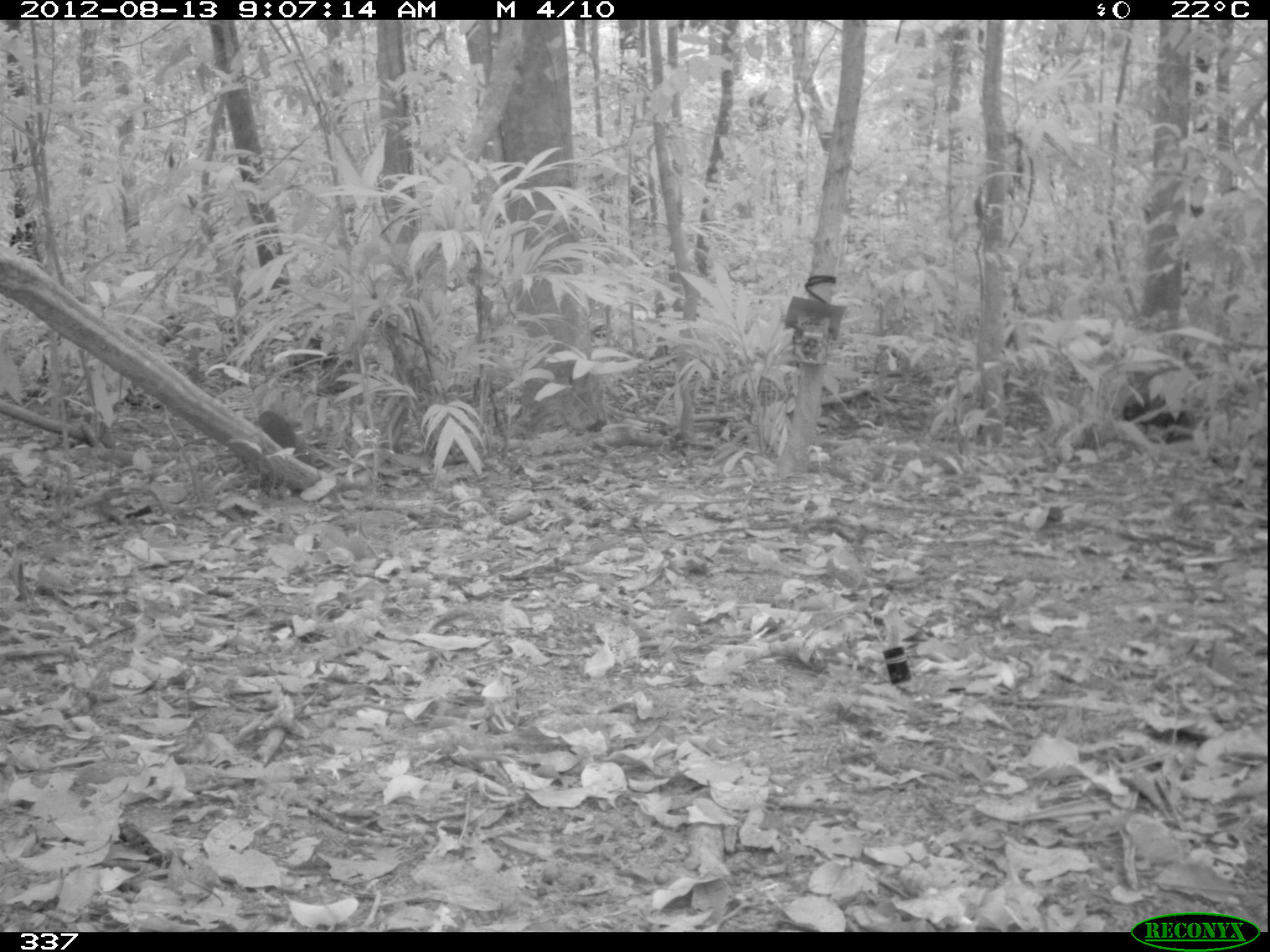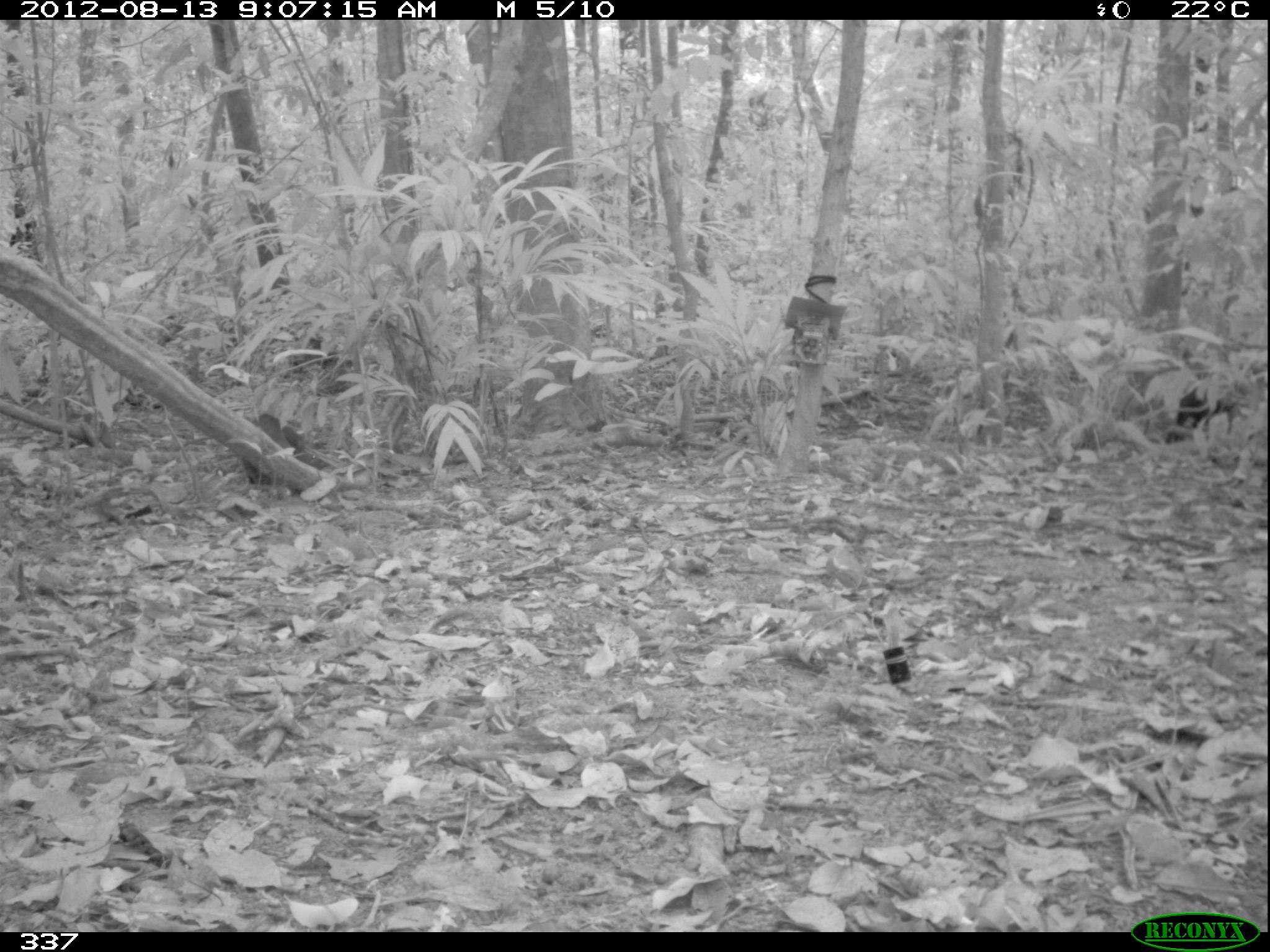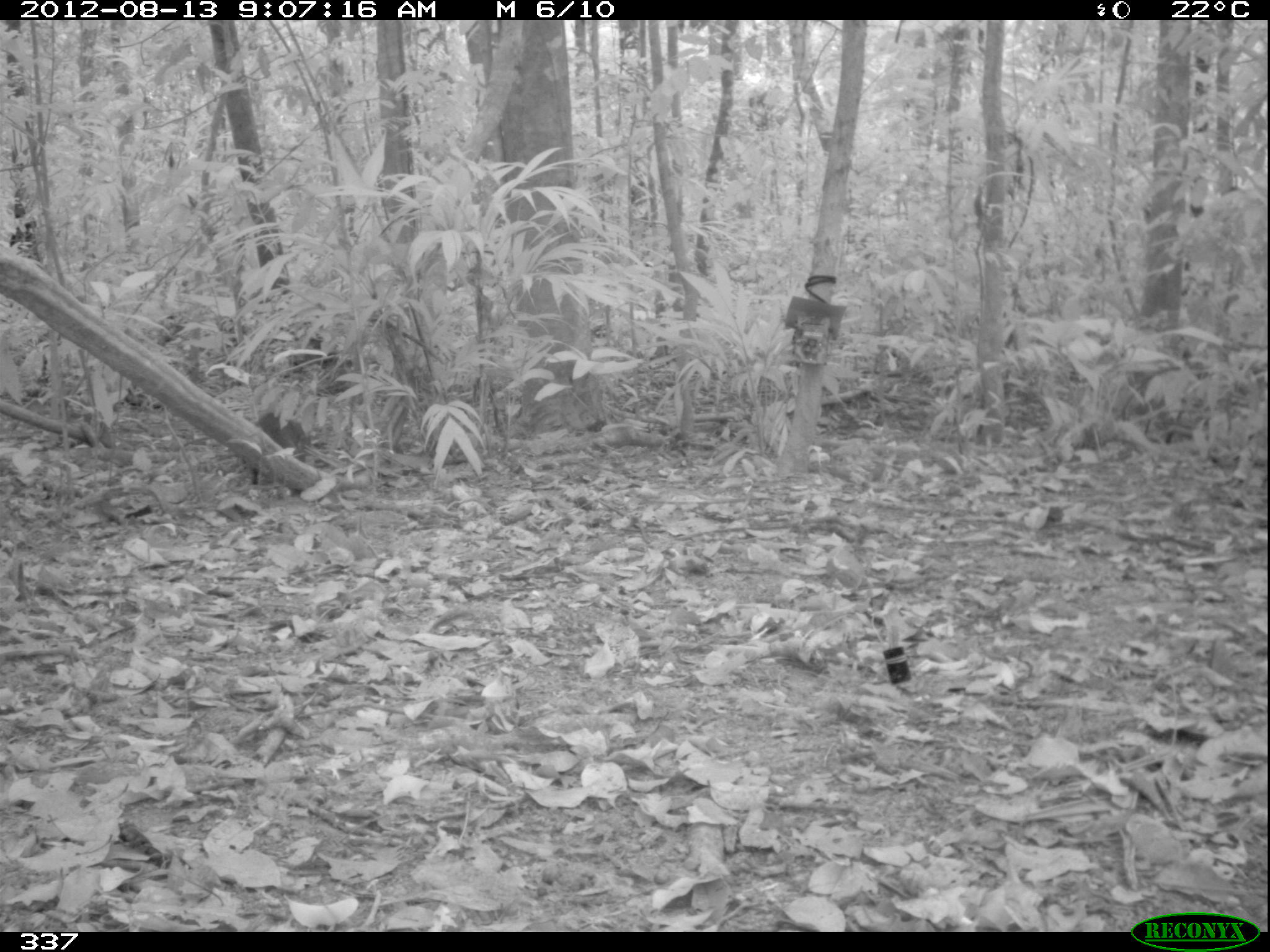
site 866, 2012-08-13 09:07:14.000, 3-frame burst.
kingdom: Animalia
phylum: Chordata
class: Mammalia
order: Rodentia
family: Dasyproctidae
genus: Dasyprocta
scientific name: Dasyprocta punctata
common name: central american agouti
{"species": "Dasyprocta punctata (central american agouti)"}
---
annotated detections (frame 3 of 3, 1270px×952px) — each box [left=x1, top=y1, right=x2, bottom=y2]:
dasyprocta punctata: [left=242, top=411, right=311, bottom=485]